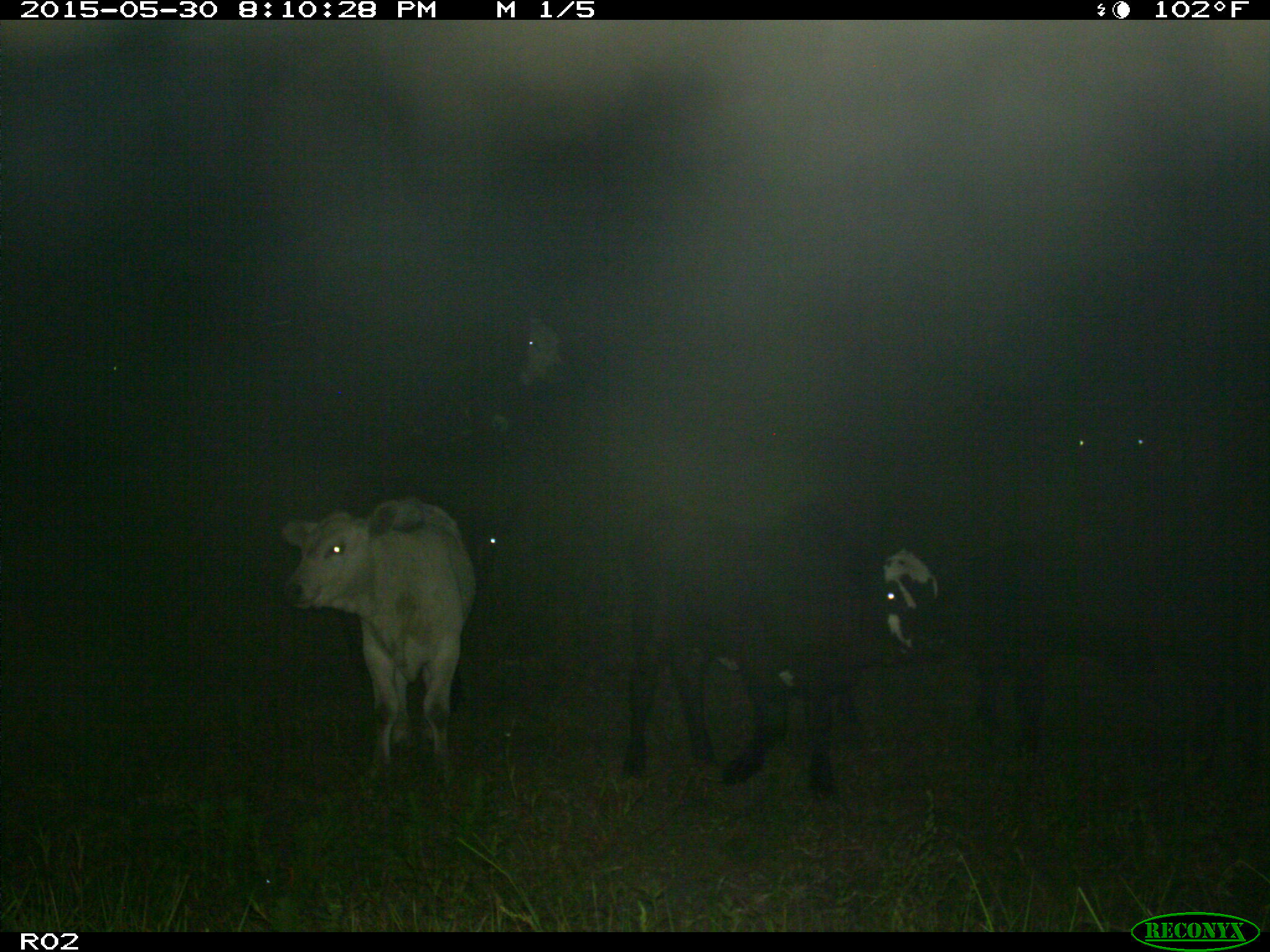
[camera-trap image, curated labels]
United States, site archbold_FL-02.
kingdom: Animalia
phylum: Chordata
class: Mammalia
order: Artiodactyla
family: Bovidae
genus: Bos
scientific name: Bos taurus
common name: domestic cow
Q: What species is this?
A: Bos taurus (domestic cow).